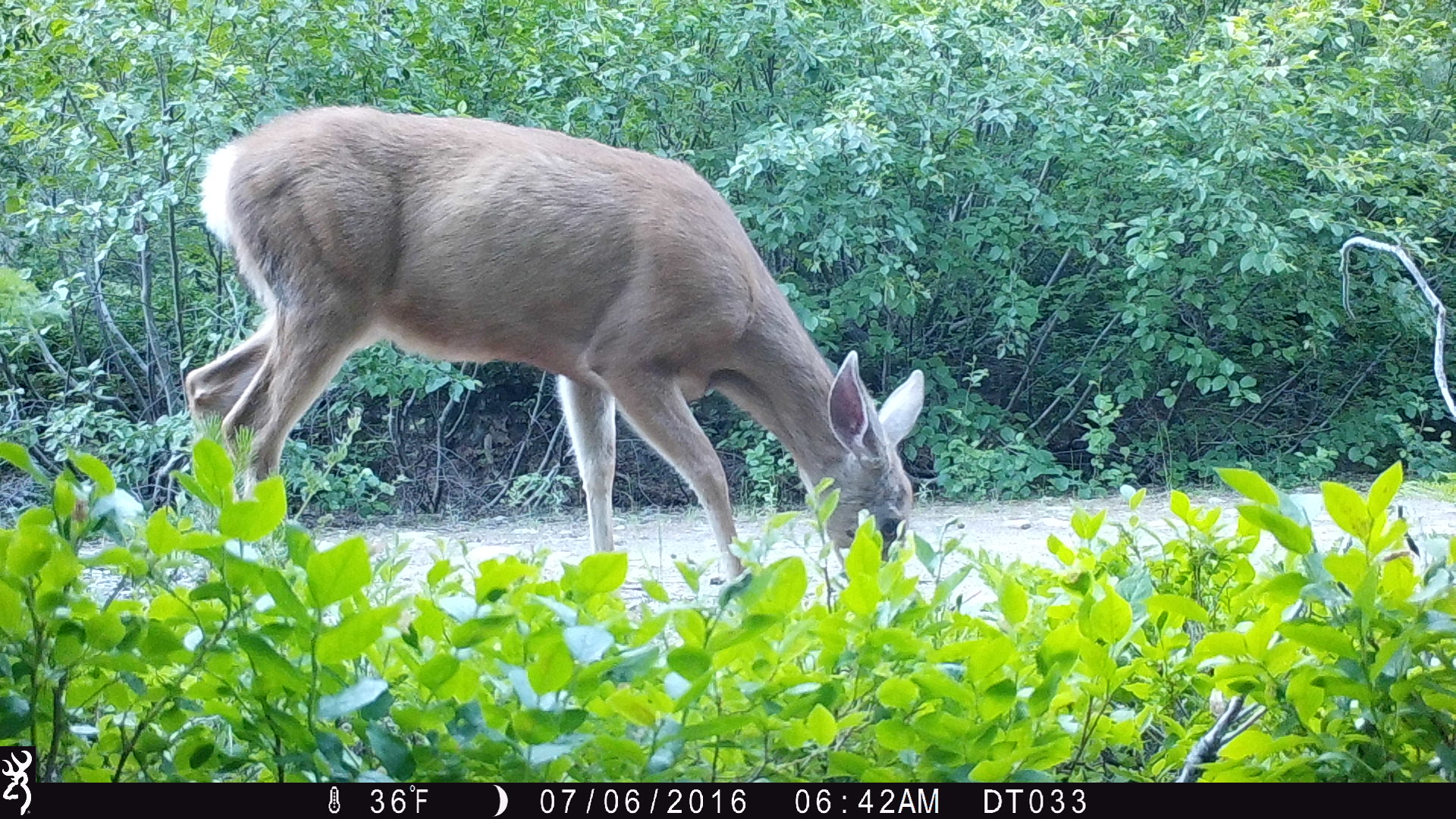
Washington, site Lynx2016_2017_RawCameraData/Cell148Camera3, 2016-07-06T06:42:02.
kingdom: Animalia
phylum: Chordata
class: Mammalia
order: Artiodactyla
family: Cervidae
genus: Odocoileus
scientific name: Odocoileus hemionus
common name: mule deer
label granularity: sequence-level